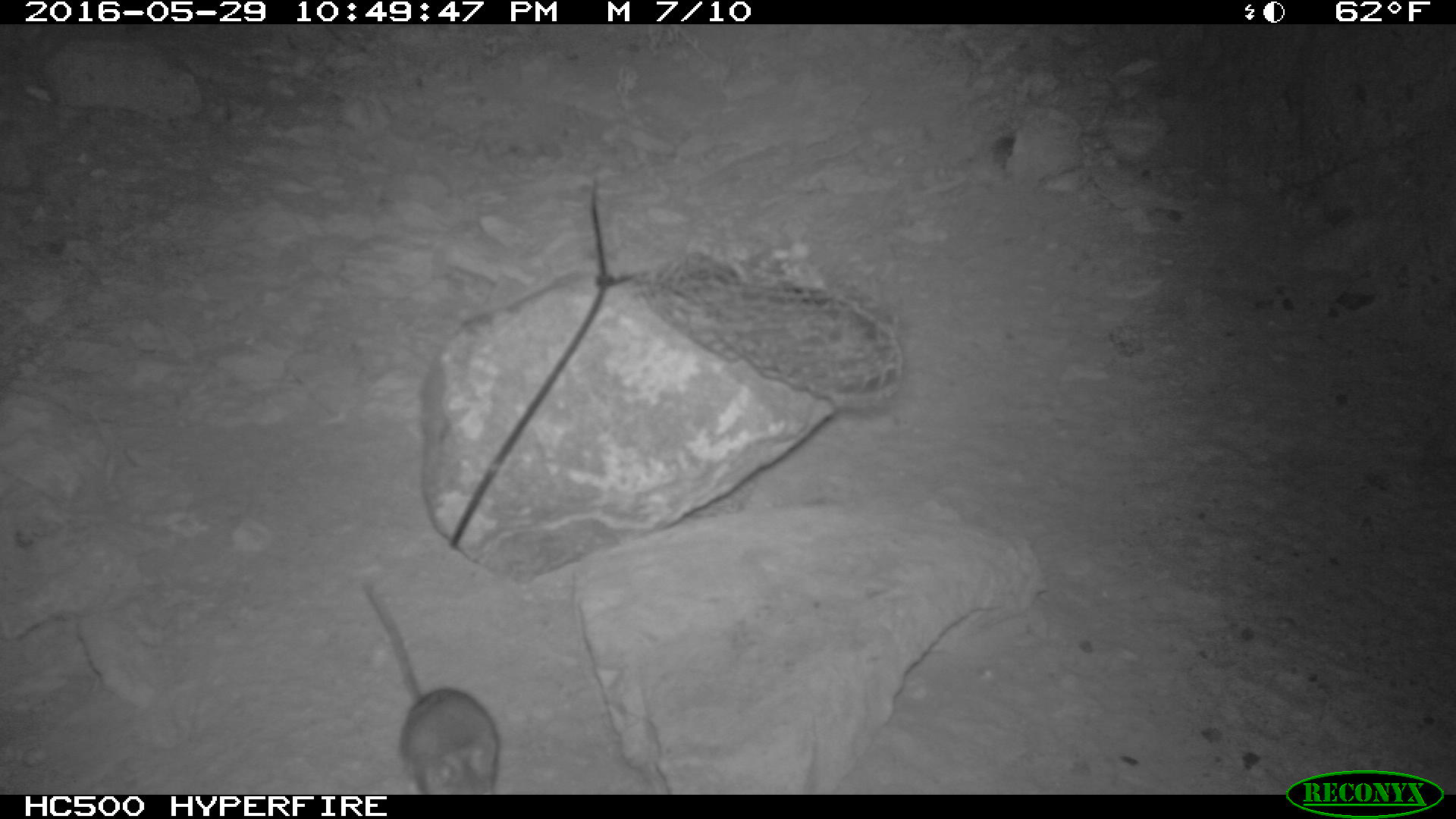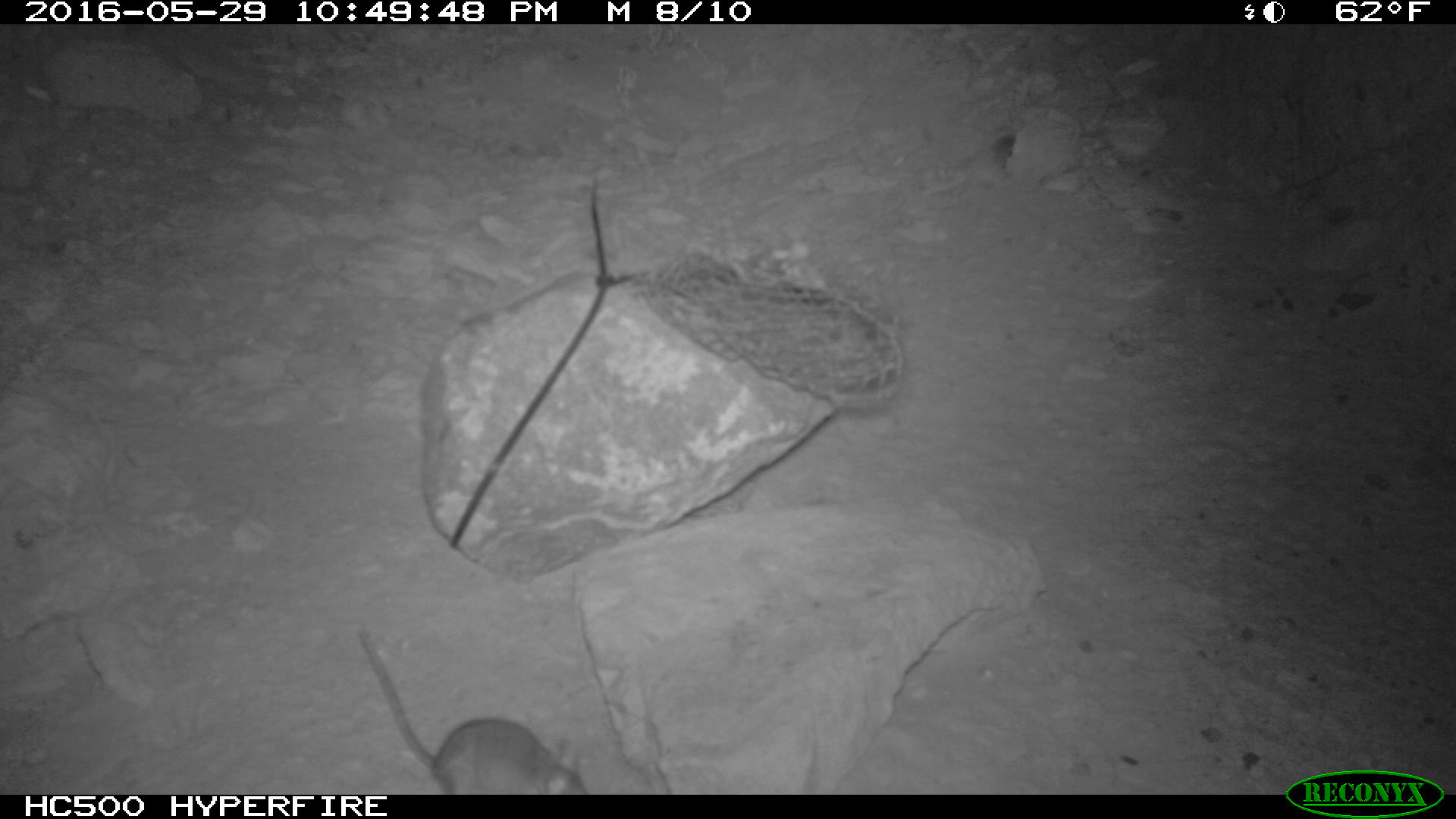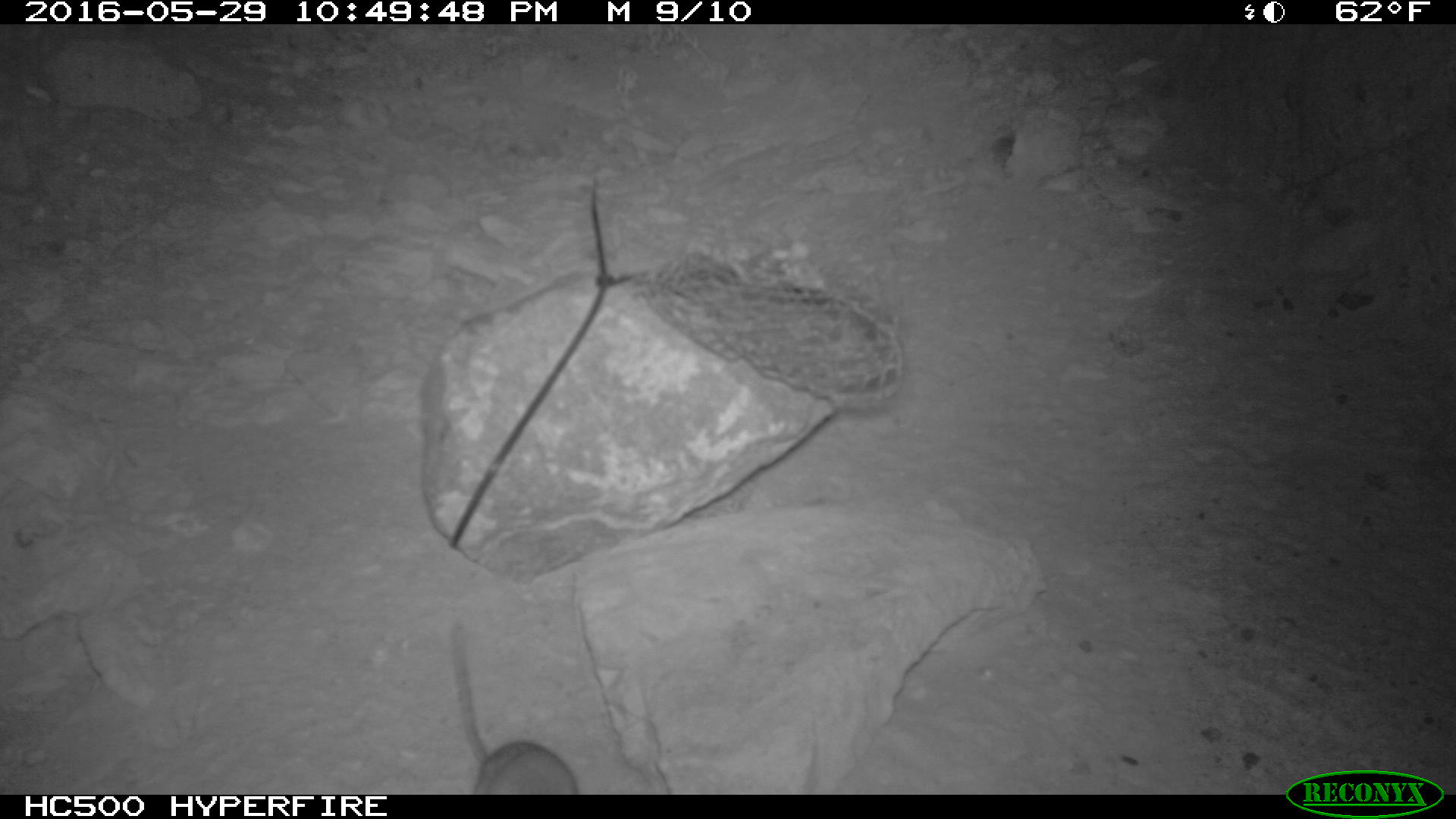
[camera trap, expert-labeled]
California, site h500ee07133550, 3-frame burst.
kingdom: Animalia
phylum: Chordata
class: Mammalia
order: Rodentia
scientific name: Rodentia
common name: rodent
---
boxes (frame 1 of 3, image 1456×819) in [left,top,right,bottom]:
rodent: [362,581,497,794]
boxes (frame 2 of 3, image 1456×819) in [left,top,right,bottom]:
rodent: [356,627,586,793]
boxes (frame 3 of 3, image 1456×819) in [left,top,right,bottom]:
rodent: [450,623,576,795]